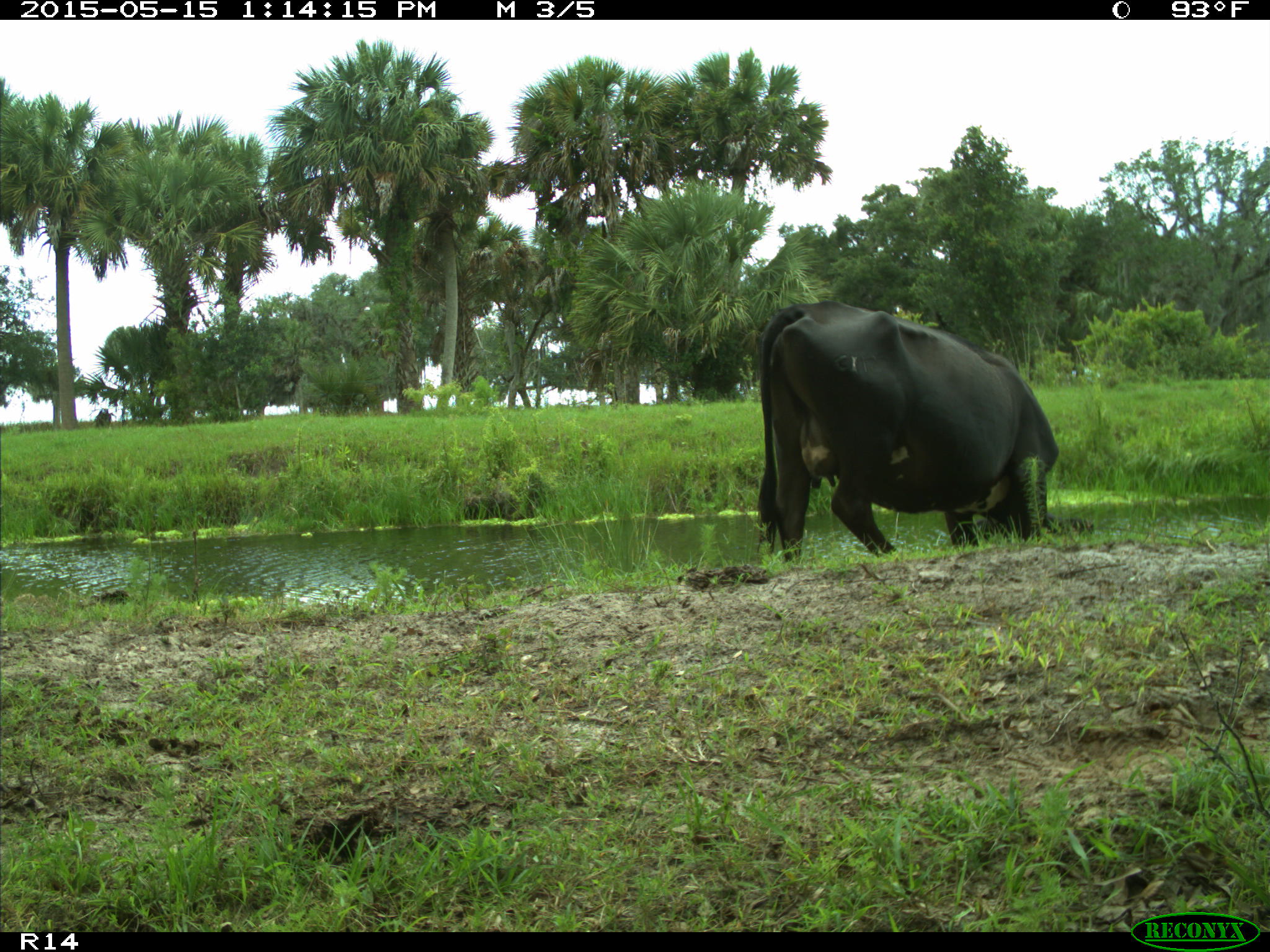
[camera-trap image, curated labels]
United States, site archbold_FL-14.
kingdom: Animalia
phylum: Chordata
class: Mammalia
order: Artiodactyla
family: Bovidae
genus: Bos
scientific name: Bos taurus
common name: domestic cow